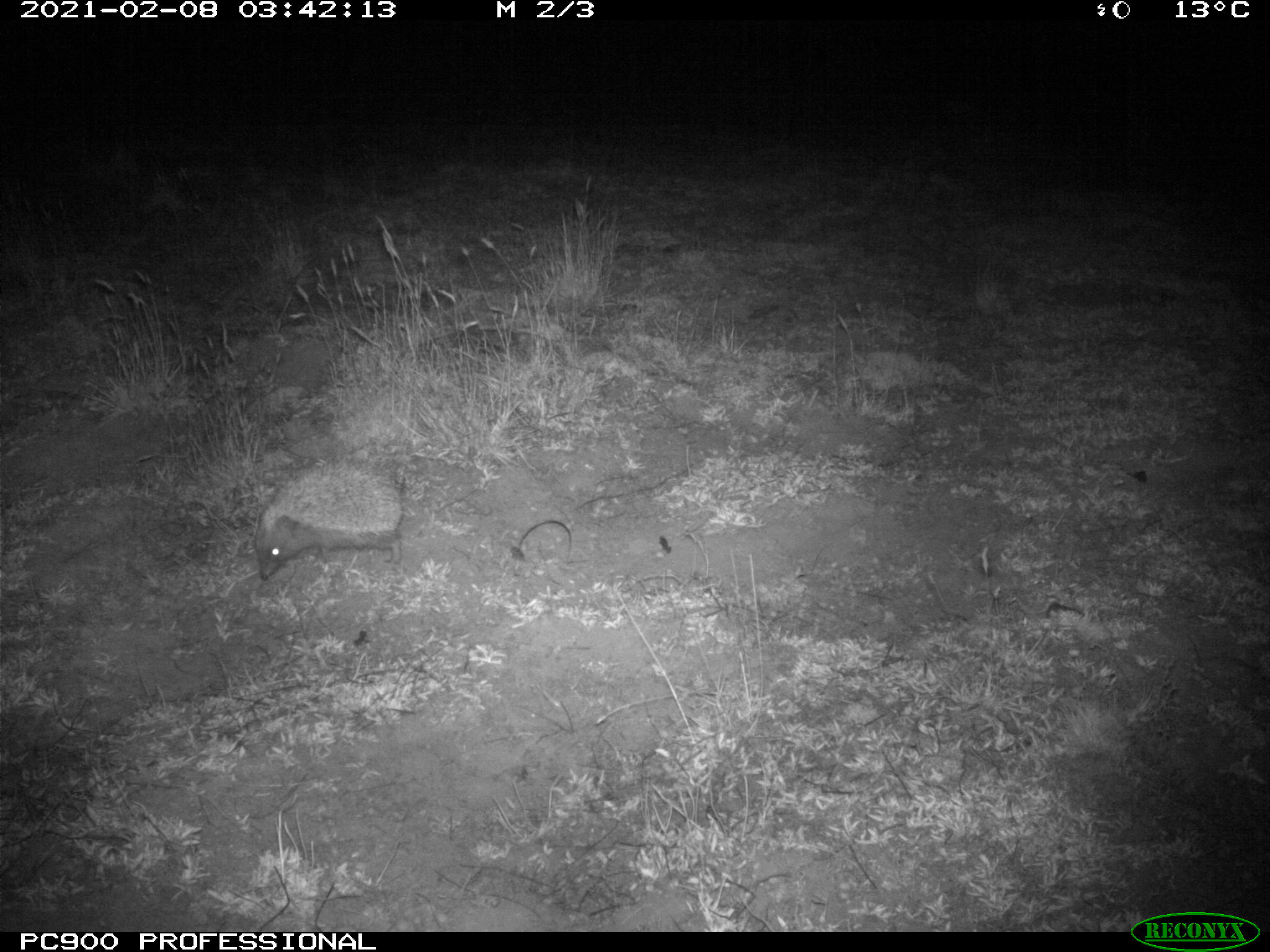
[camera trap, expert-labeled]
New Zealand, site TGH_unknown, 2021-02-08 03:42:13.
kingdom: Animalia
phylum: Chordata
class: Mammalia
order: Eulipotyphla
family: Erinaceidae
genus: Erinaceus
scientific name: Erinaceus europaeus europaeus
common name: european hedgehog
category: hedgehog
Hedgehog (european hedgehog) (Erinaceus europaeus europaeus).